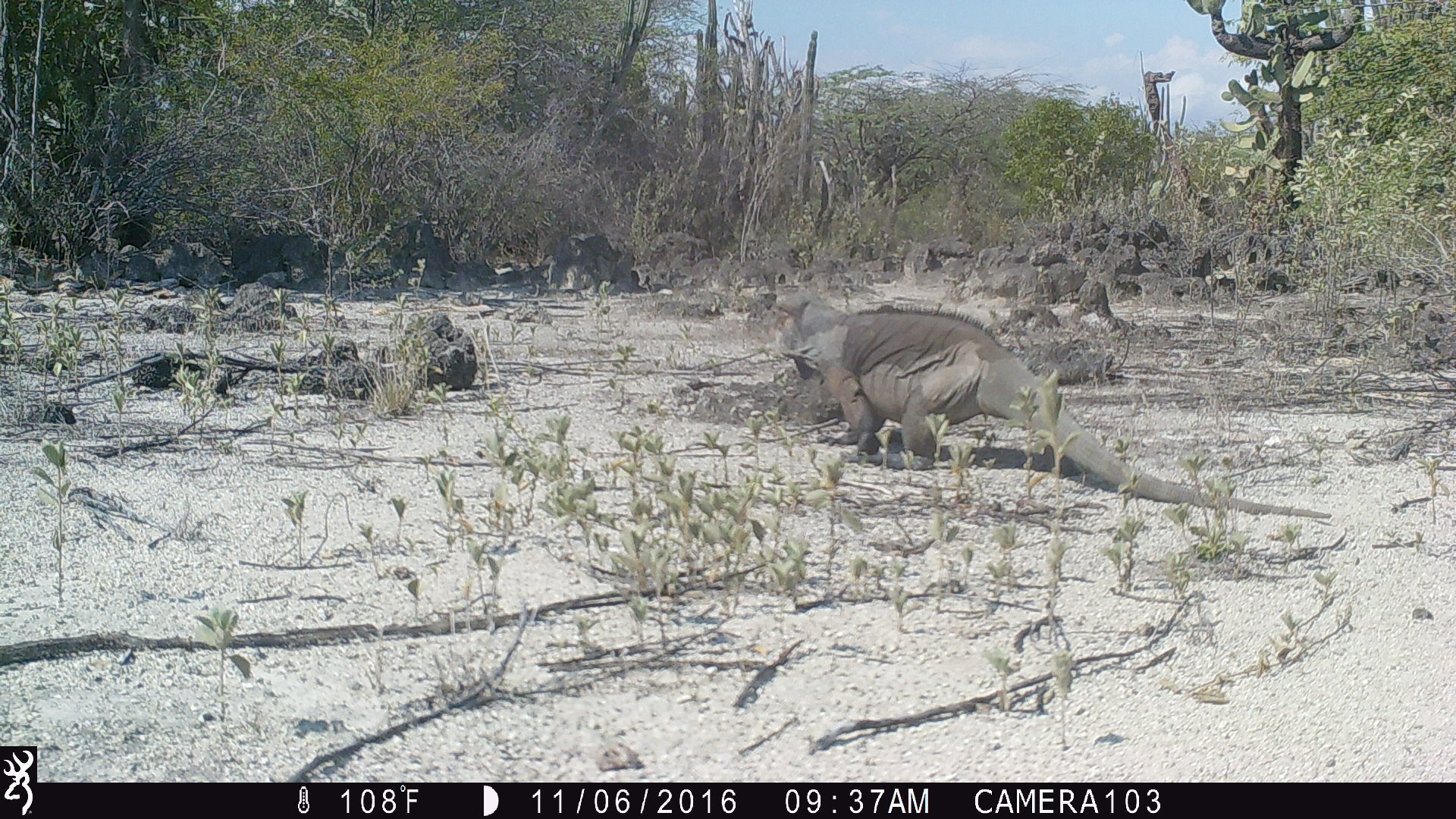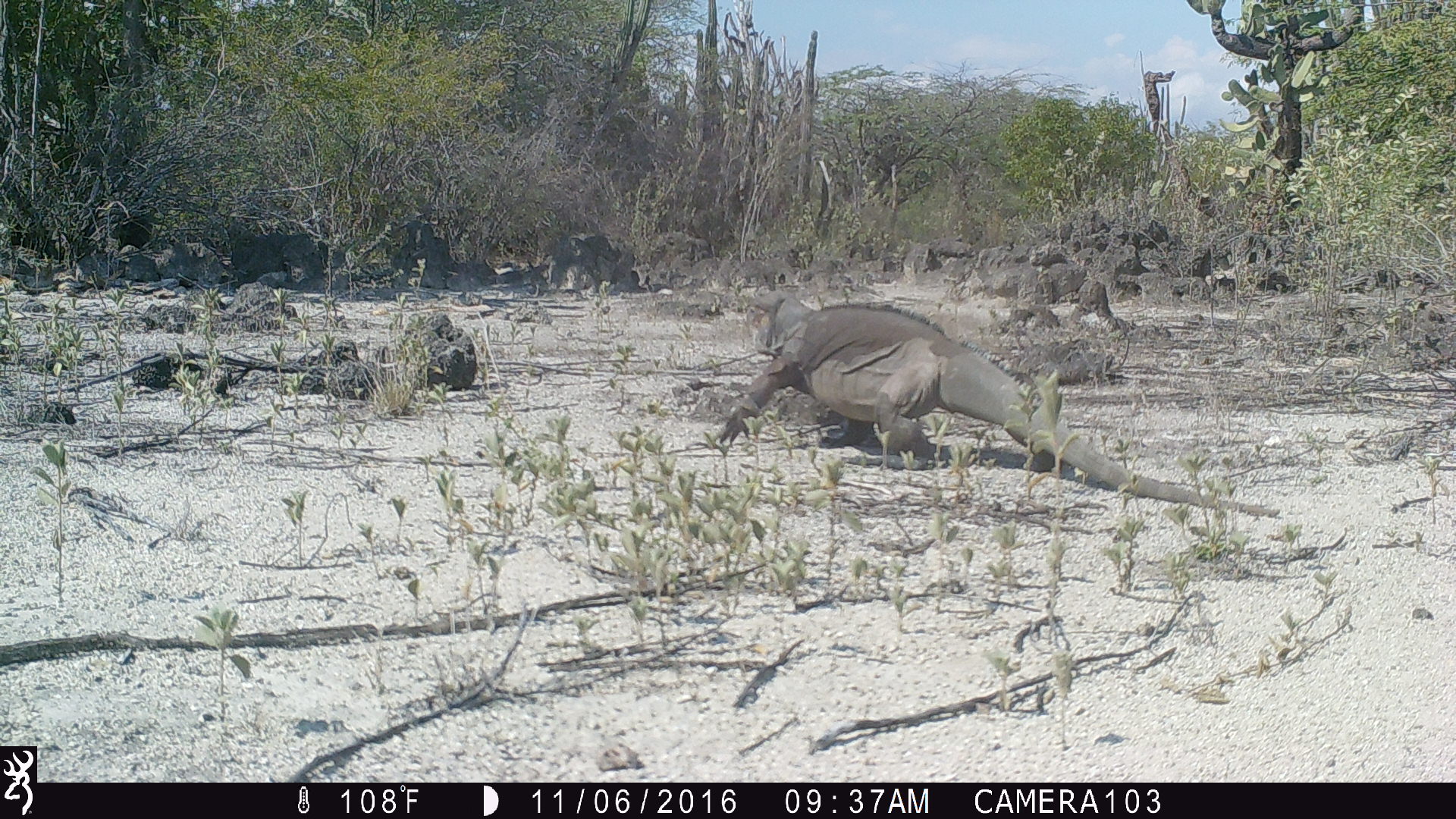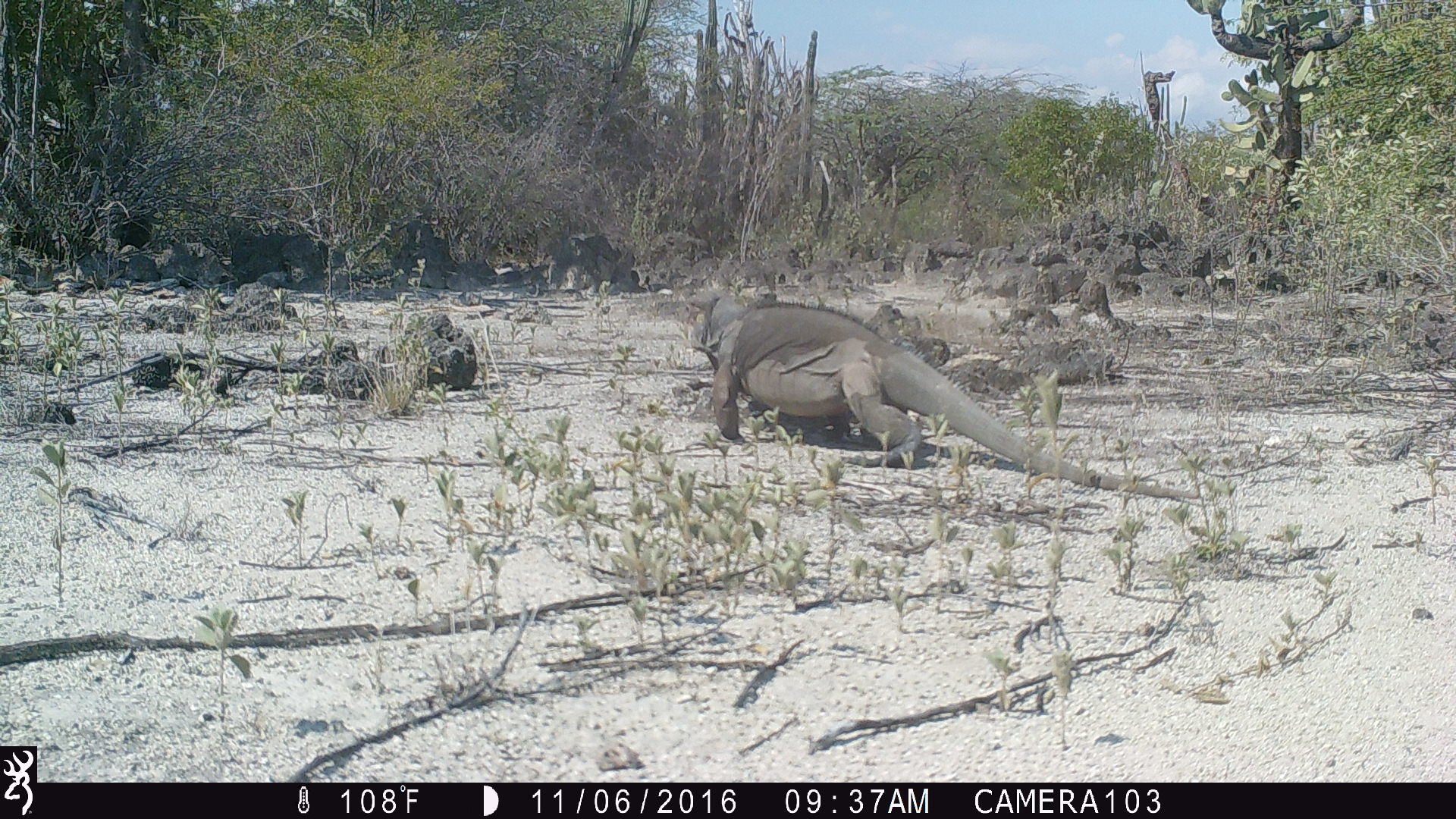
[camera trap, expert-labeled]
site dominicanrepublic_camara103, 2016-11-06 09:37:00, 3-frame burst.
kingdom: Animalia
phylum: Chordata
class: Reptilia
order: Squamata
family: Iguanidae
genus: Iguana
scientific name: Iguana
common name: typical iguanas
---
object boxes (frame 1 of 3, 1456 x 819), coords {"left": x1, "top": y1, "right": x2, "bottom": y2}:
iguana: {"left": 749, "top": 280, "right": 1345, "bottom": 531}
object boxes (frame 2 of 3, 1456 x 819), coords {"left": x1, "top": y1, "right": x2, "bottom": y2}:
iguana: {"left": 713, "top": 292, "right": 1260, "bottom": 516}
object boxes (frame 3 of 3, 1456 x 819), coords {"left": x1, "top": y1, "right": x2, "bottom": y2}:
iguana: {"left": 689, "top": 290, "right": 1087, "bottom": 479}